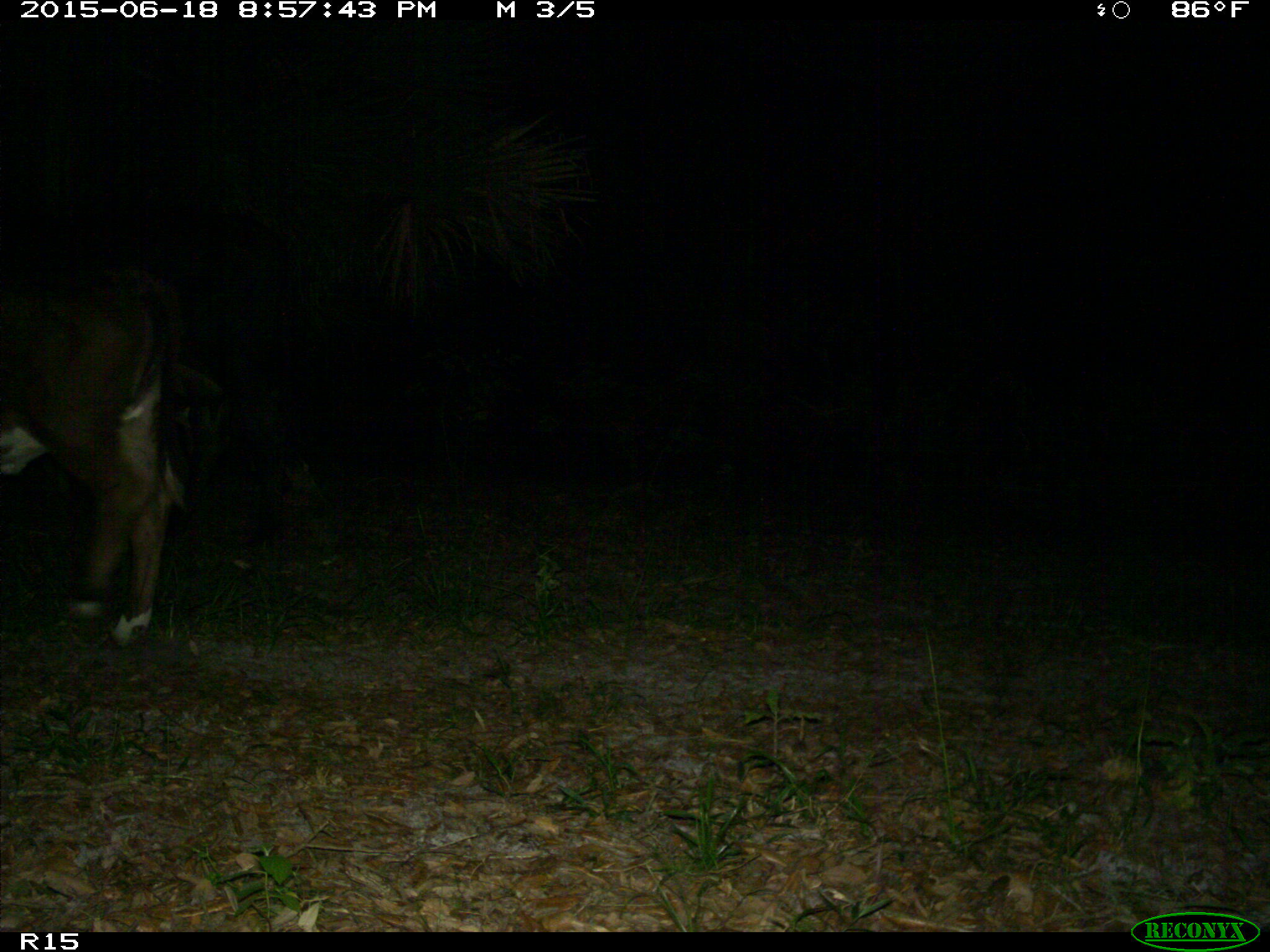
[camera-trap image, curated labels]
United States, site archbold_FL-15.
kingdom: Animalia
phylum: Chordata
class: Mammalia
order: Artiodactyla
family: Bovidae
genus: Bos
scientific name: Bos taurus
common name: domestic cow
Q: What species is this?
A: Bos taurus (domestic cow).